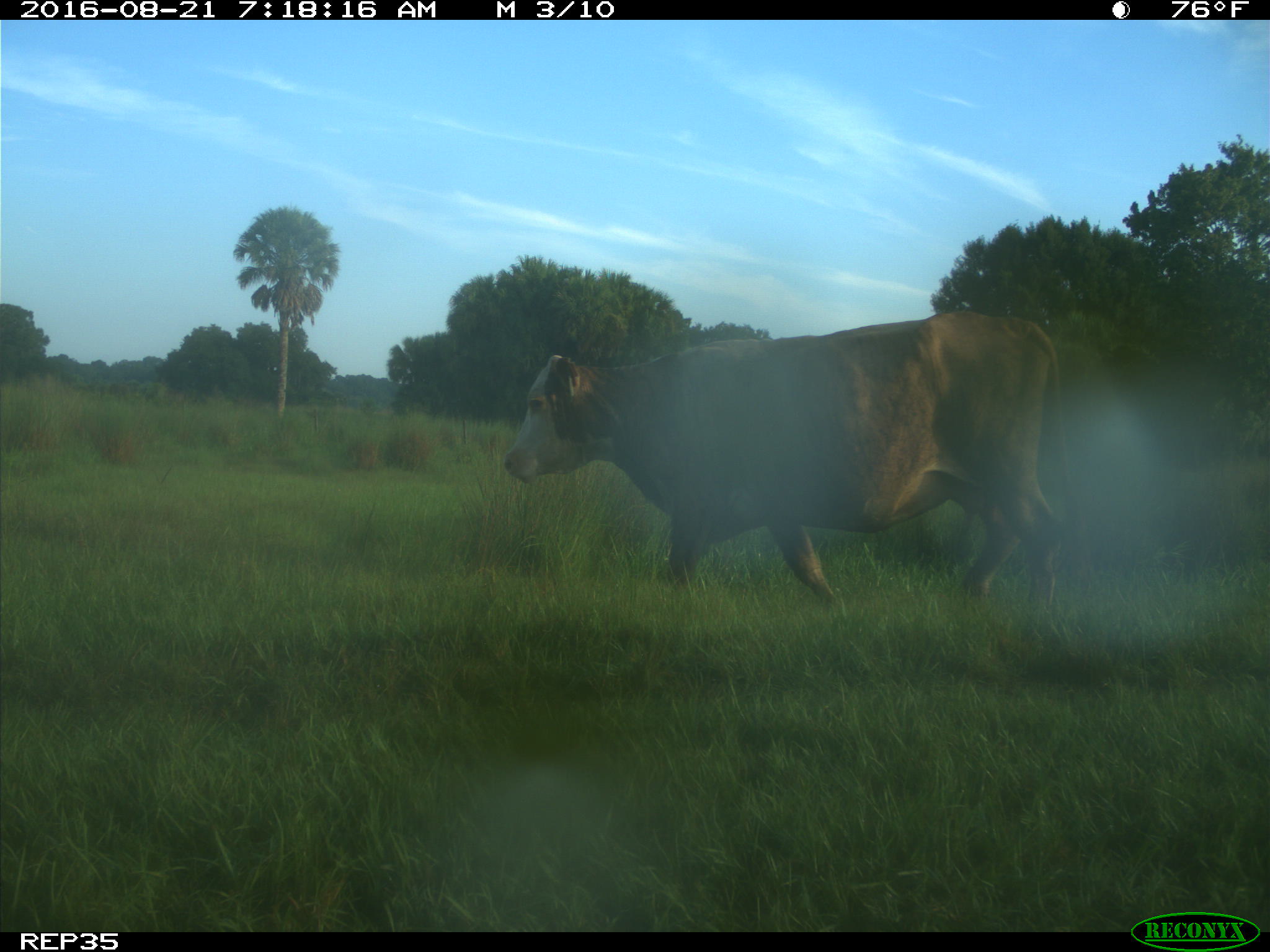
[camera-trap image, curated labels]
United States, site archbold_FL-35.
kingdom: Animalia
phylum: Chordata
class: Mammalia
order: Artiodactyla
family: Bovidae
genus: Bos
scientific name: Bos taurus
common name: domestic cow